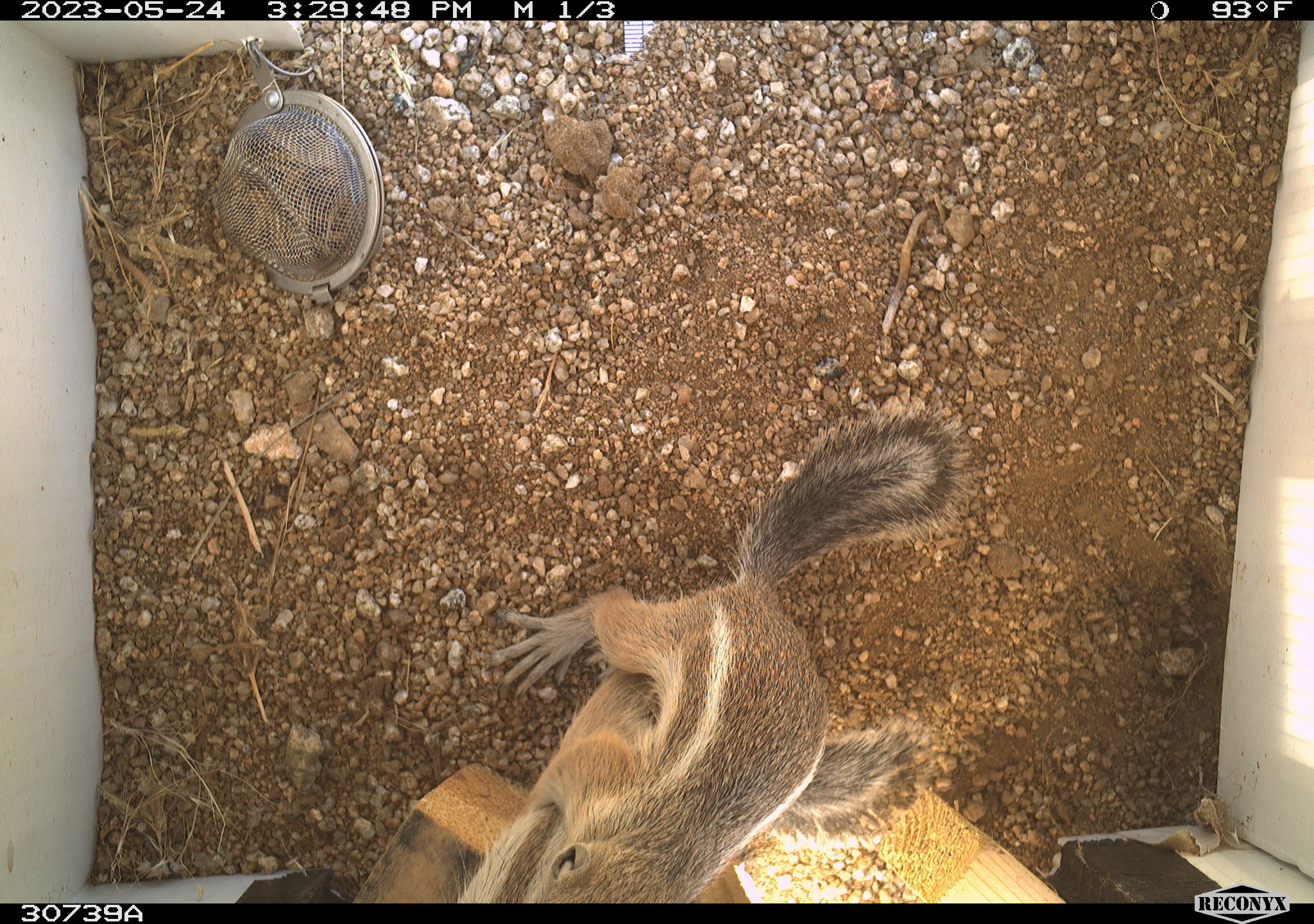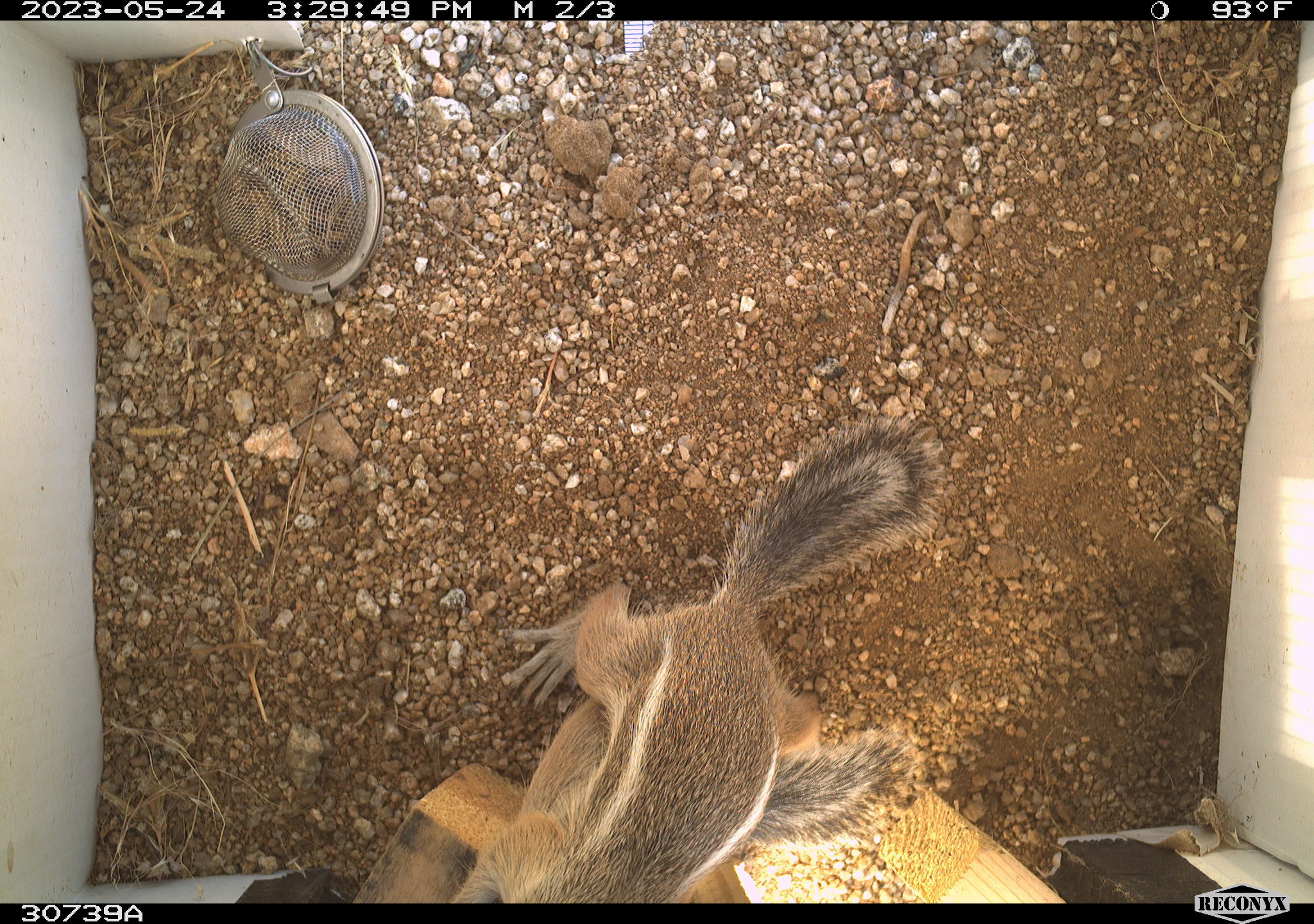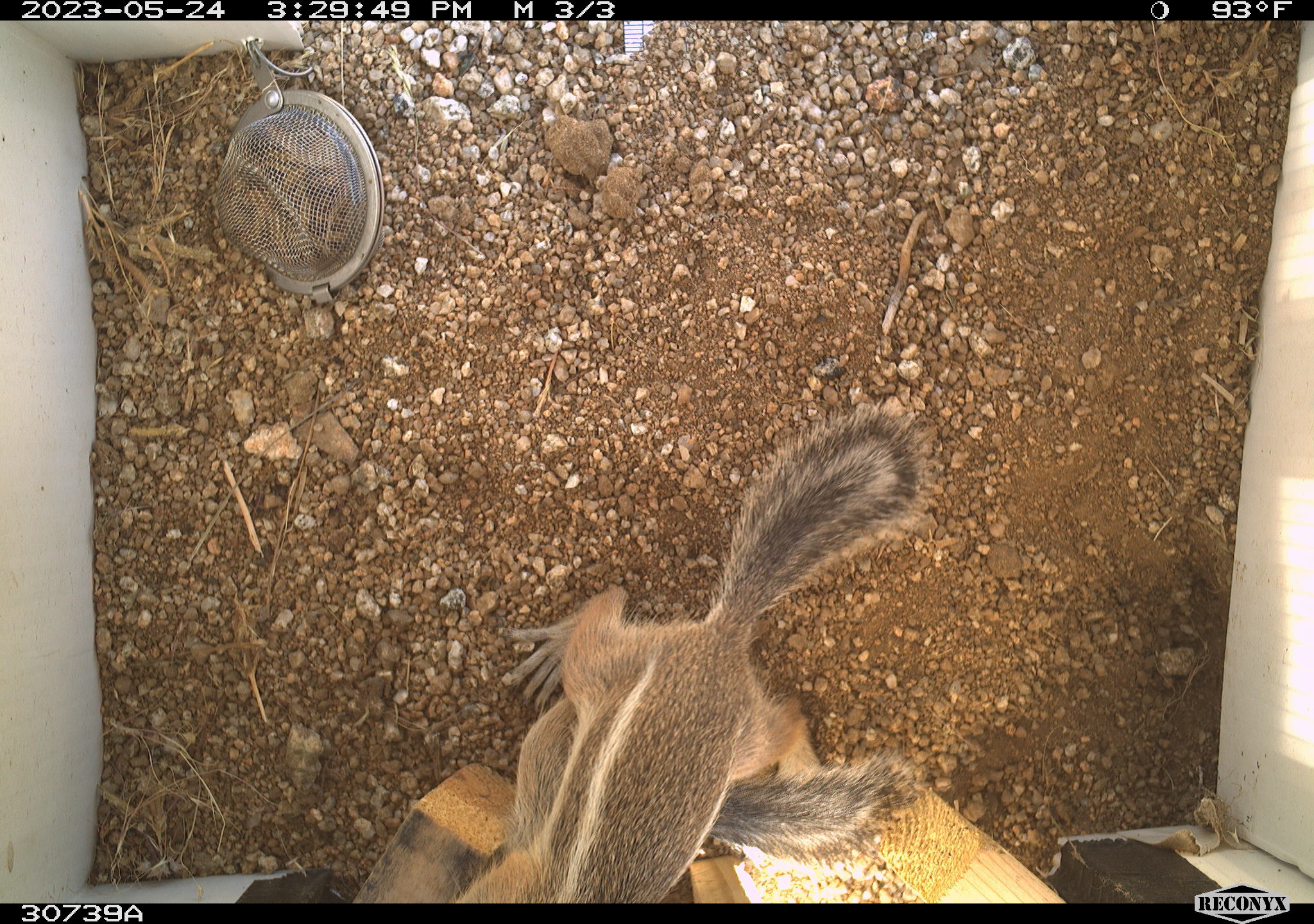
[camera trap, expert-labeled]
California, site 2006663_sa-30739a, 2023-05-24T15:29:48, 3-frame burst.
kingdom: Animalia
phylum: Chordata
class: Mammalia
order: Rodentia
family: Sciuridae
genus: Ammospermophilus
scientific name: Ammospermophilus leucurus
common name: white-tailed antelope squirrel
White-tailed antelope squirrel (Ammospermophilus leucurus).